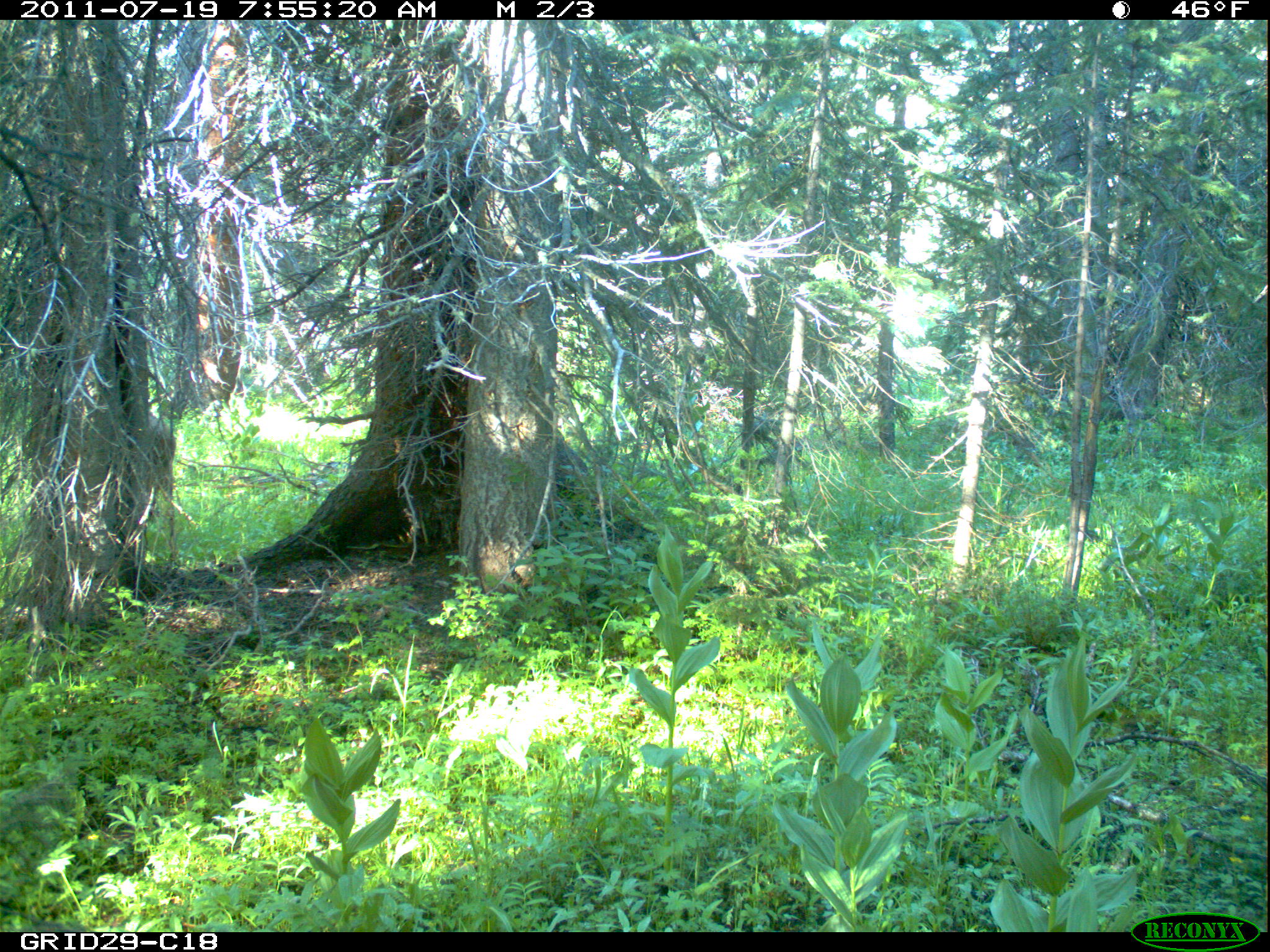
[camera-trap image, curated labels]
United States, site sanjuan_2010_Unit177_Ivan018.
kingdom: Animalia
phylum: Chordata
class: Mammalia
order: Artiodactyla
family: Cervidae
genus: Odocoileus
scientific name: Odocoileus hemionus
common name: mule deer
Odocoileus hemionus (mule deer).